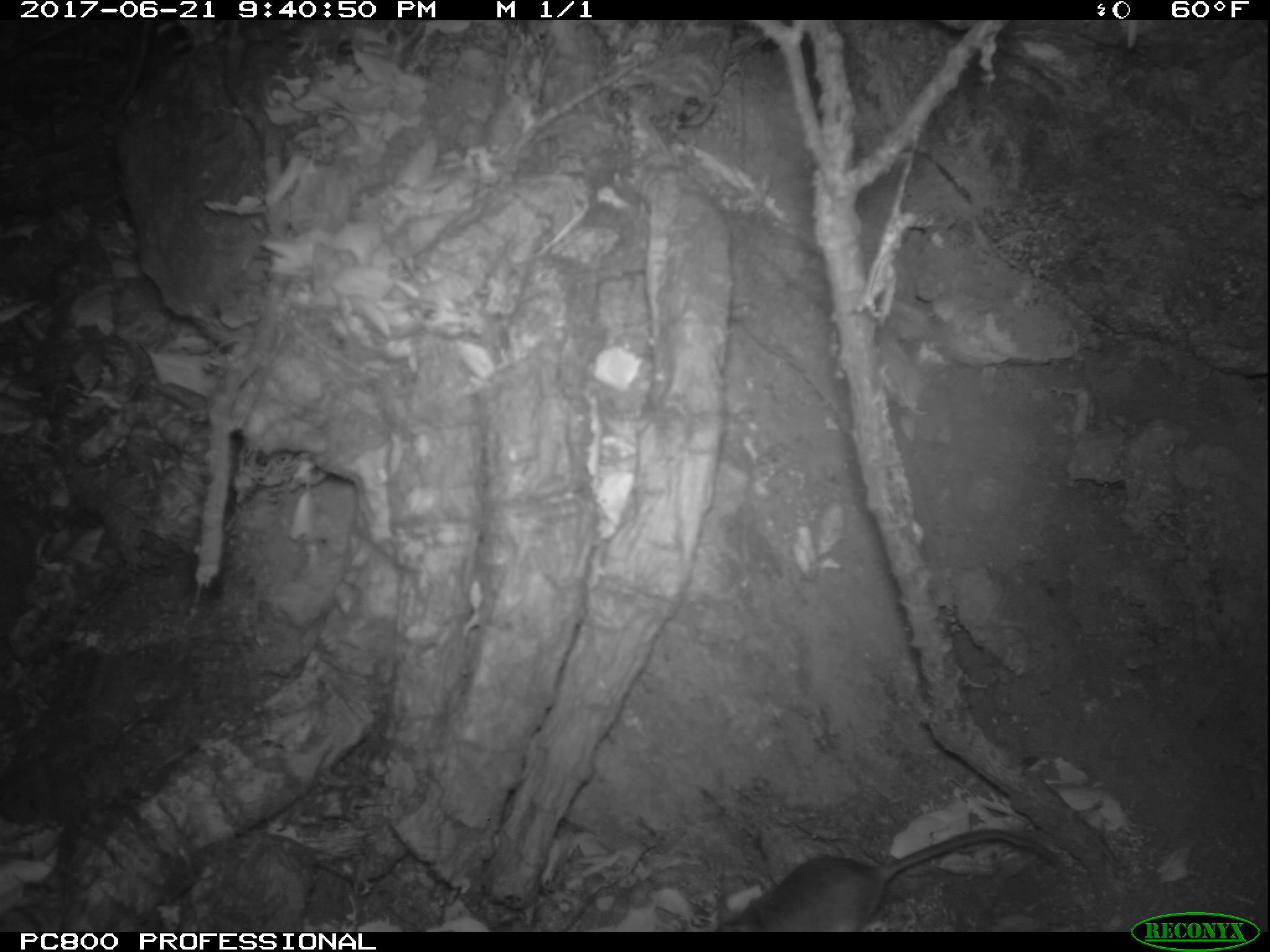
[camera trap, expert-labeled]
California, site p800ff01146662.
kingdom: Animalia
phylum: Chordata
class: Mammalia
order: Rodentia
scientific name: Rodentia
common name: rodent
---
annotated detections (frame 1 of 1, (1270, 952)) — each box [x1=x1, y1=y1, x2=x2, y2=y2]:
rodent: [x1=715, y1=829, x2=1064, y2=932]